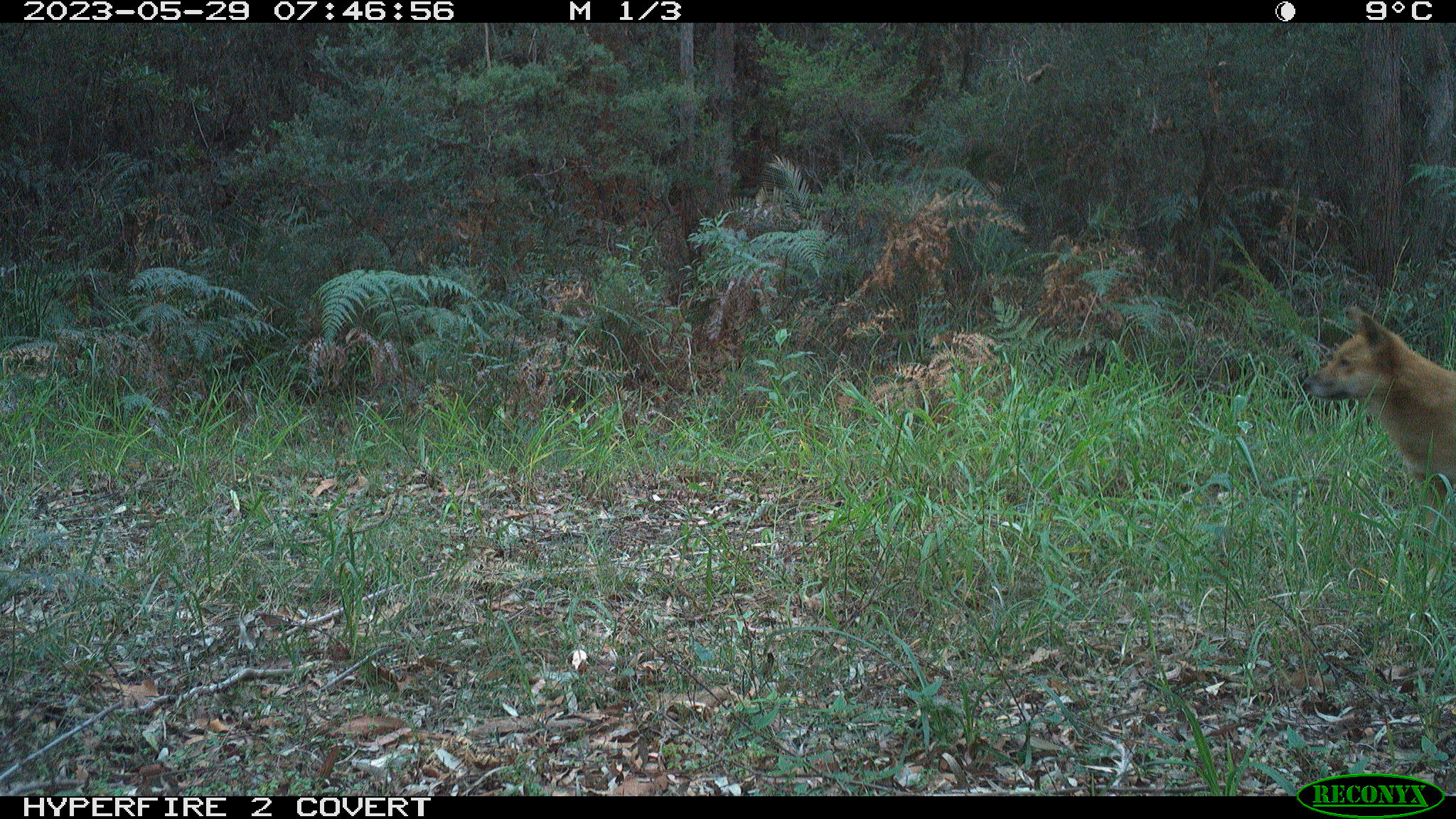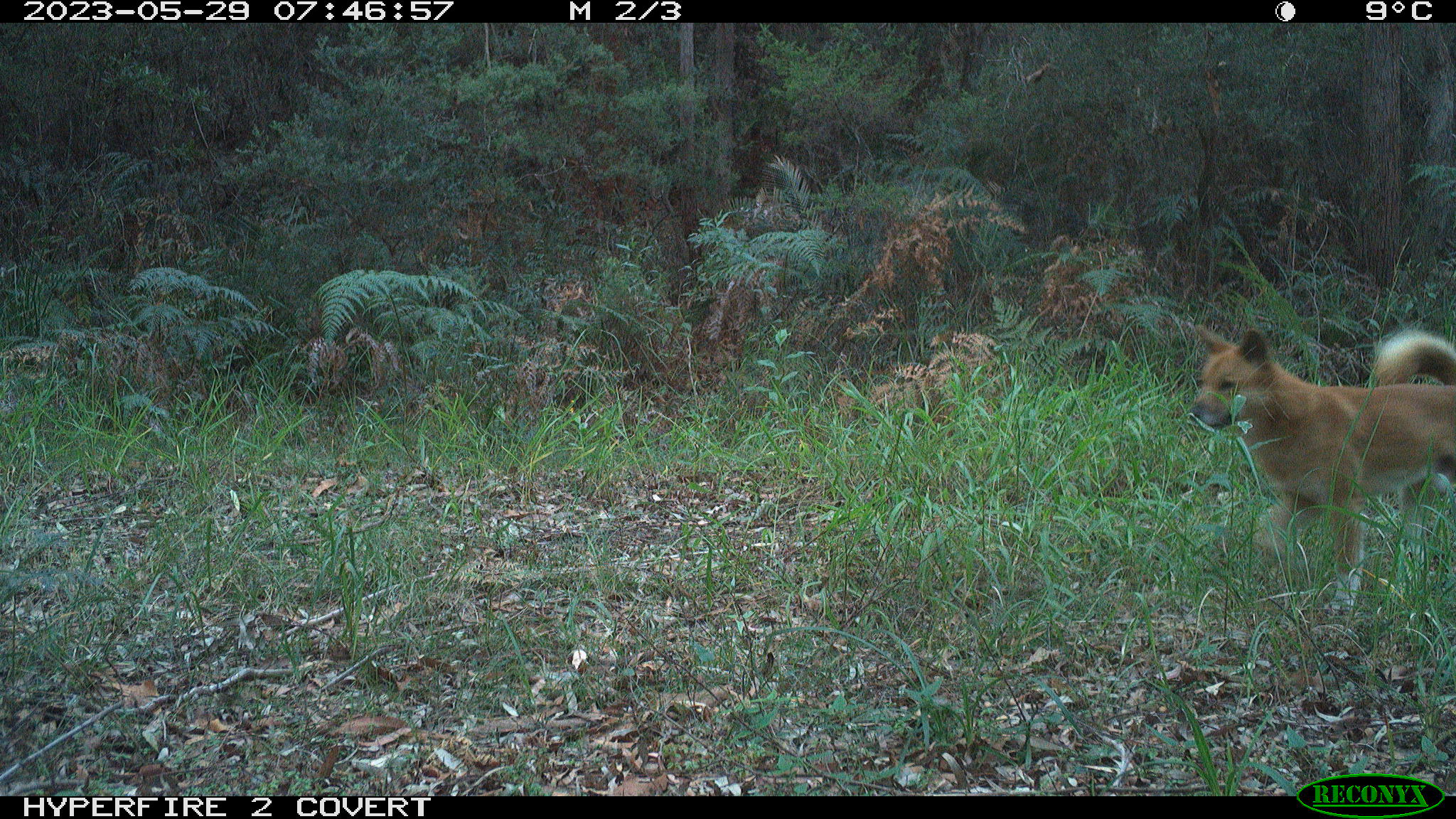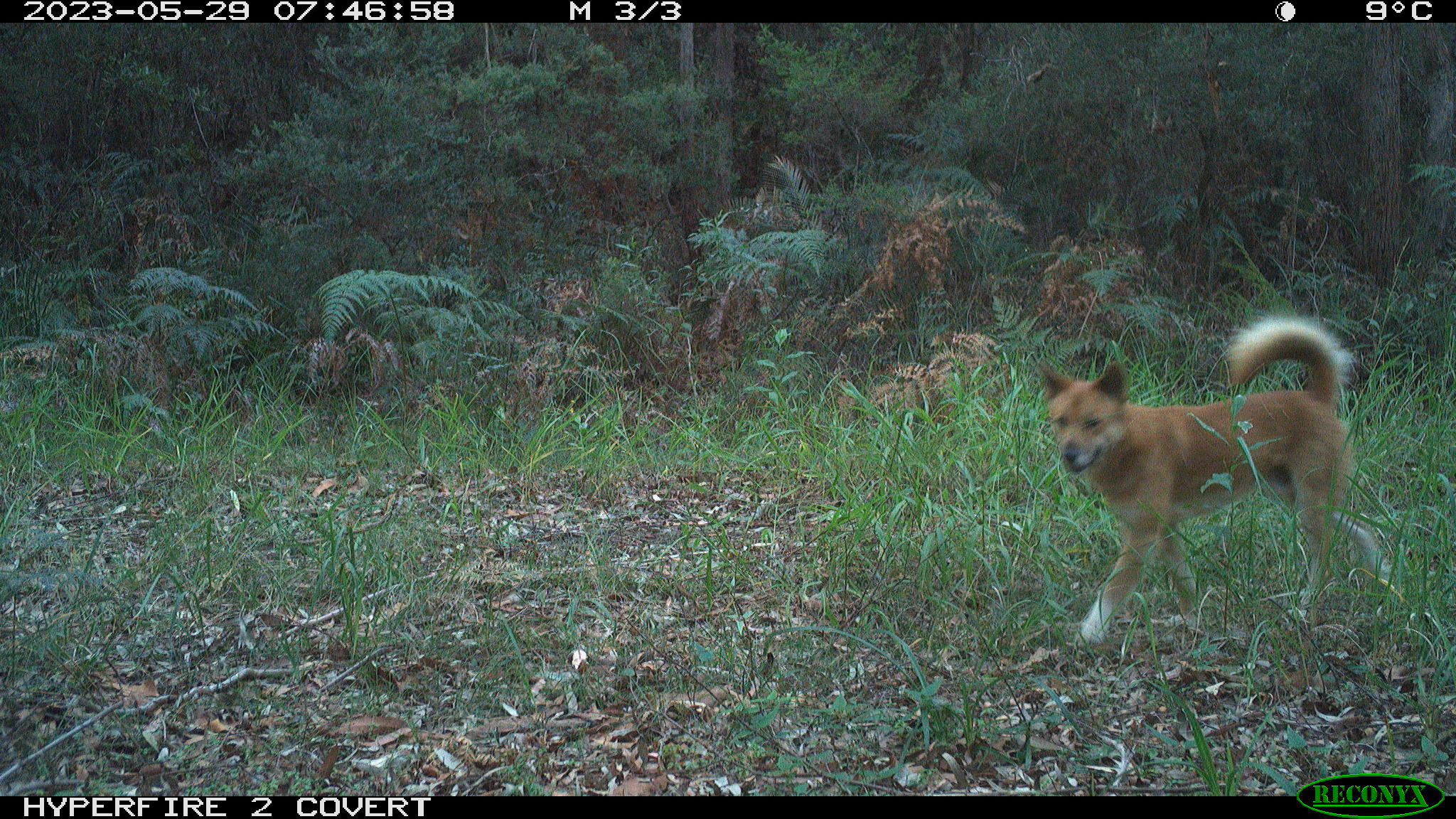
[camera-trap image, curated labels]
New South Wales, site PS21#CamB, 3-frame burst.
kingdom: Animalia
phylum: Chordata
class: Mammalia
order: Carnivora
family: Canidae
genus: Canis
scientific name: Canis familiaris dingo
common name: dingo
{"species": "dingo (Canis familiaris dingo)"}